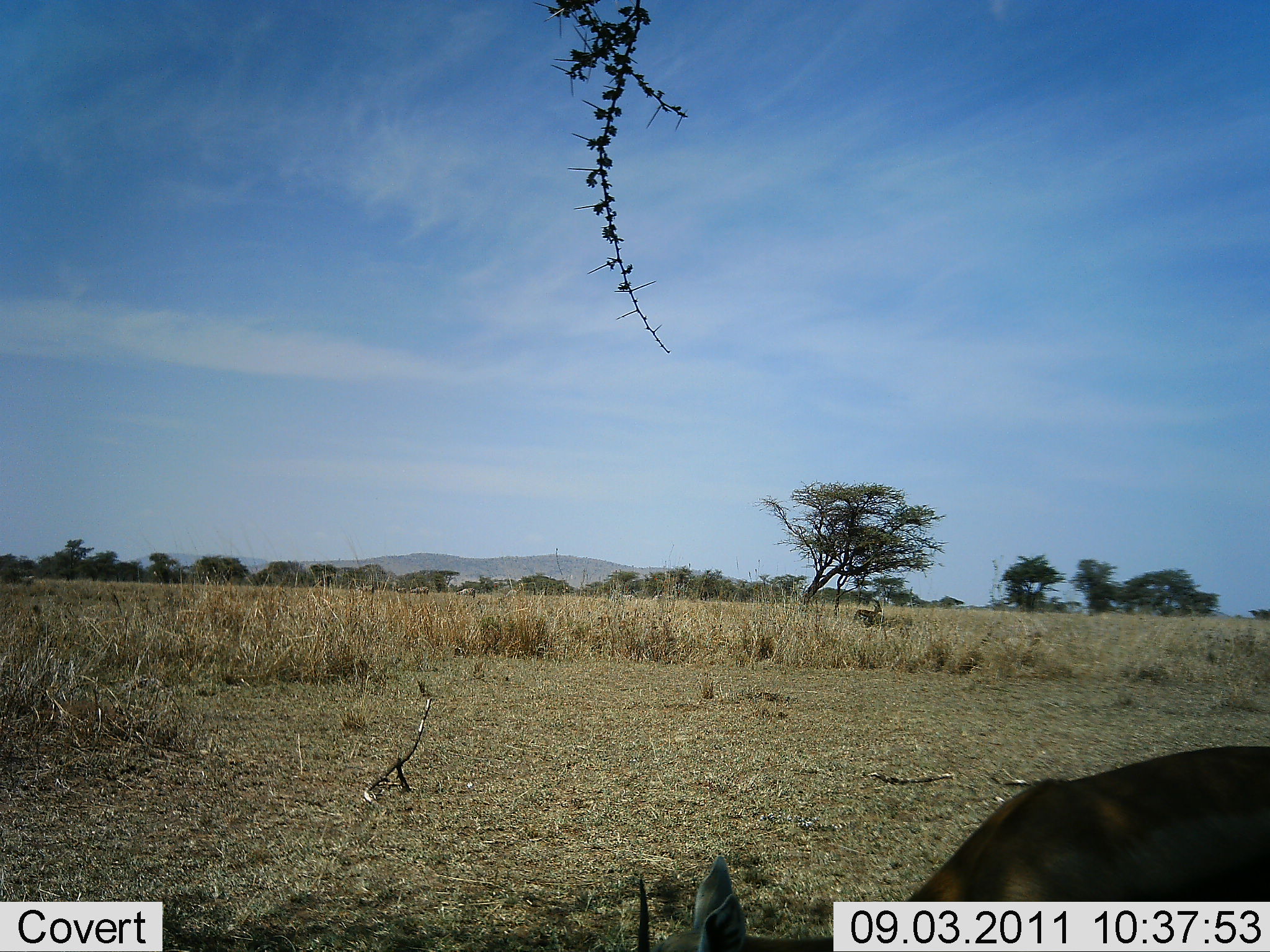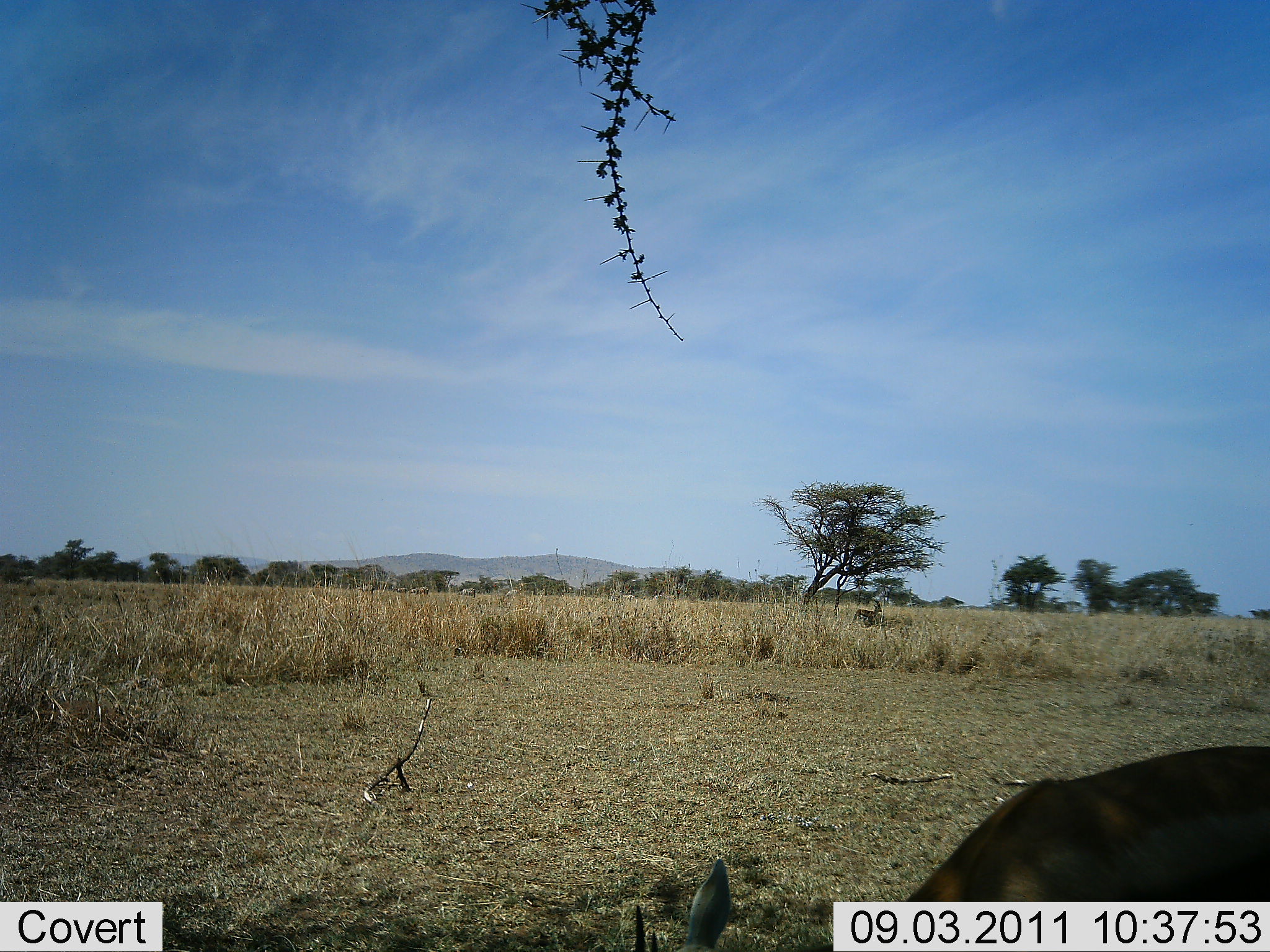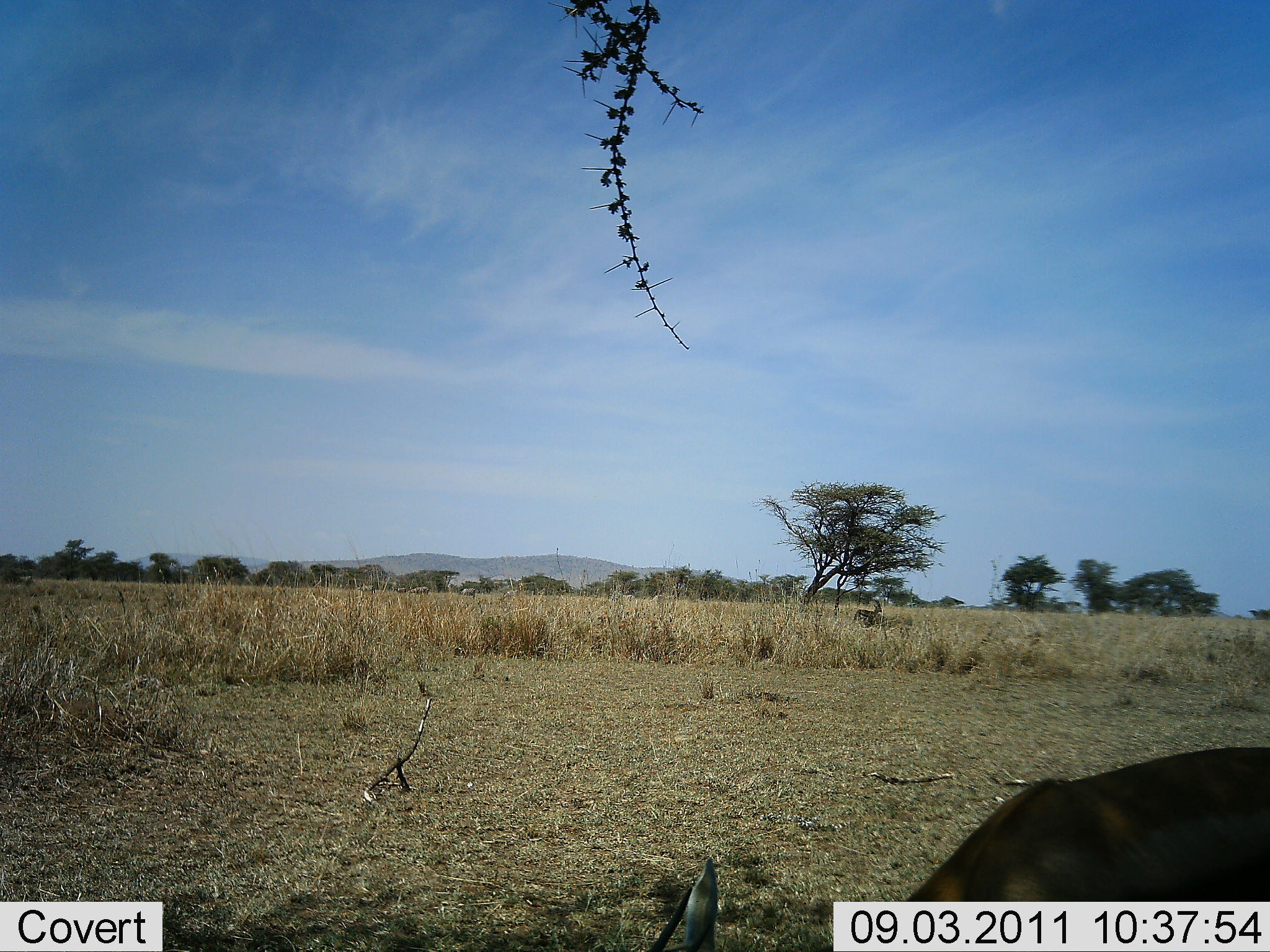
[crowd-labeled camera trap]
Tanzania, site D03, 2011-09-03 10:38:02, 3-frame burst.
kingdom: Animalia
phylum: Chordata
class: Mammalia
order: Artiodactyla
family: Bovidae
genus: Eudorcas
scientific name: Eudorcas thomsonii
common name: thomson's gazelle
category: gazellethomsons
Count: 1.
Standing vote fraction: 25%.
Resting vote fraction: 0%.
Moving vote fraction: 0%.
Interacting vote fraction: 0%.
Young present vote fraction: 0%.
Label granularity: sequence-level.